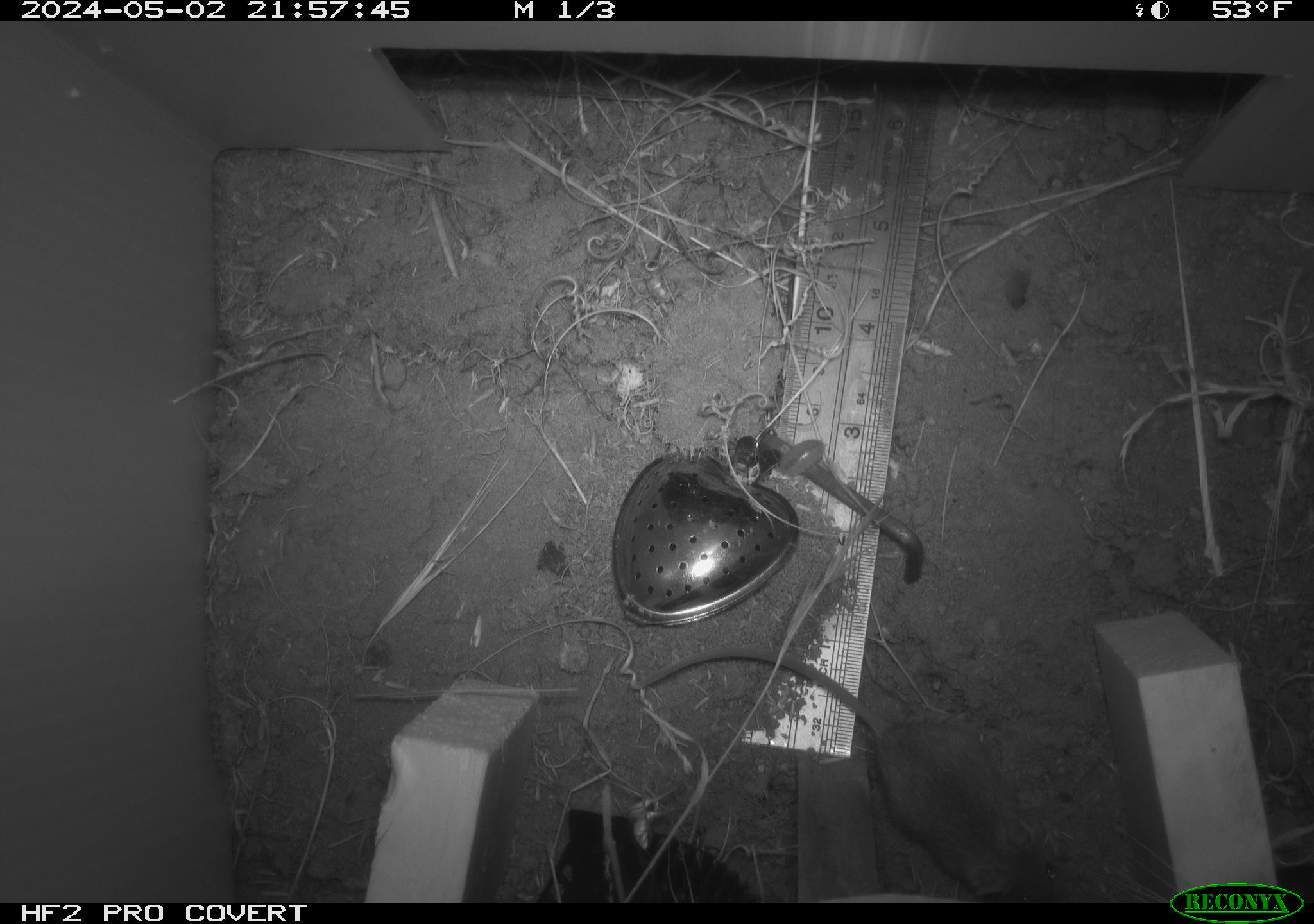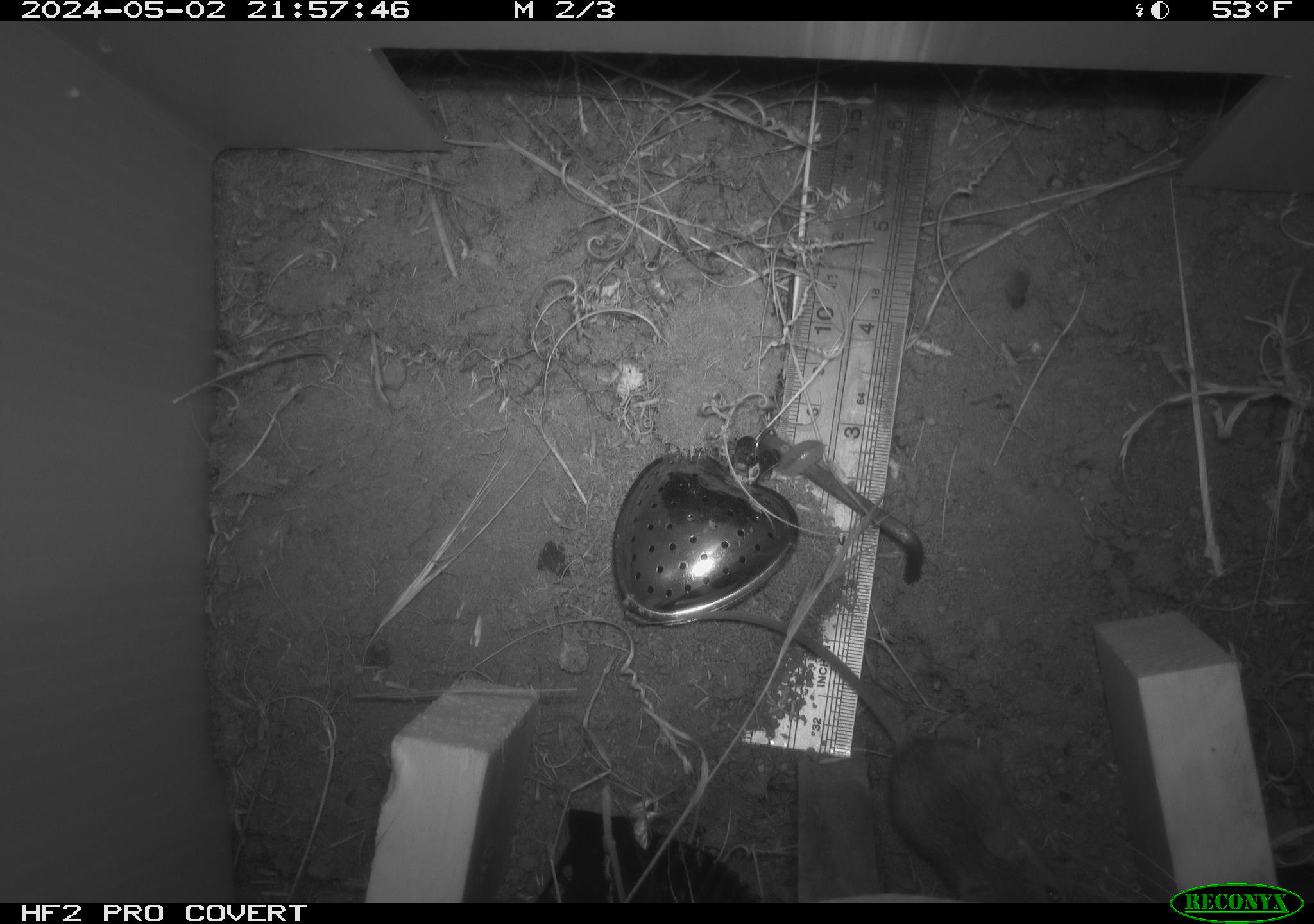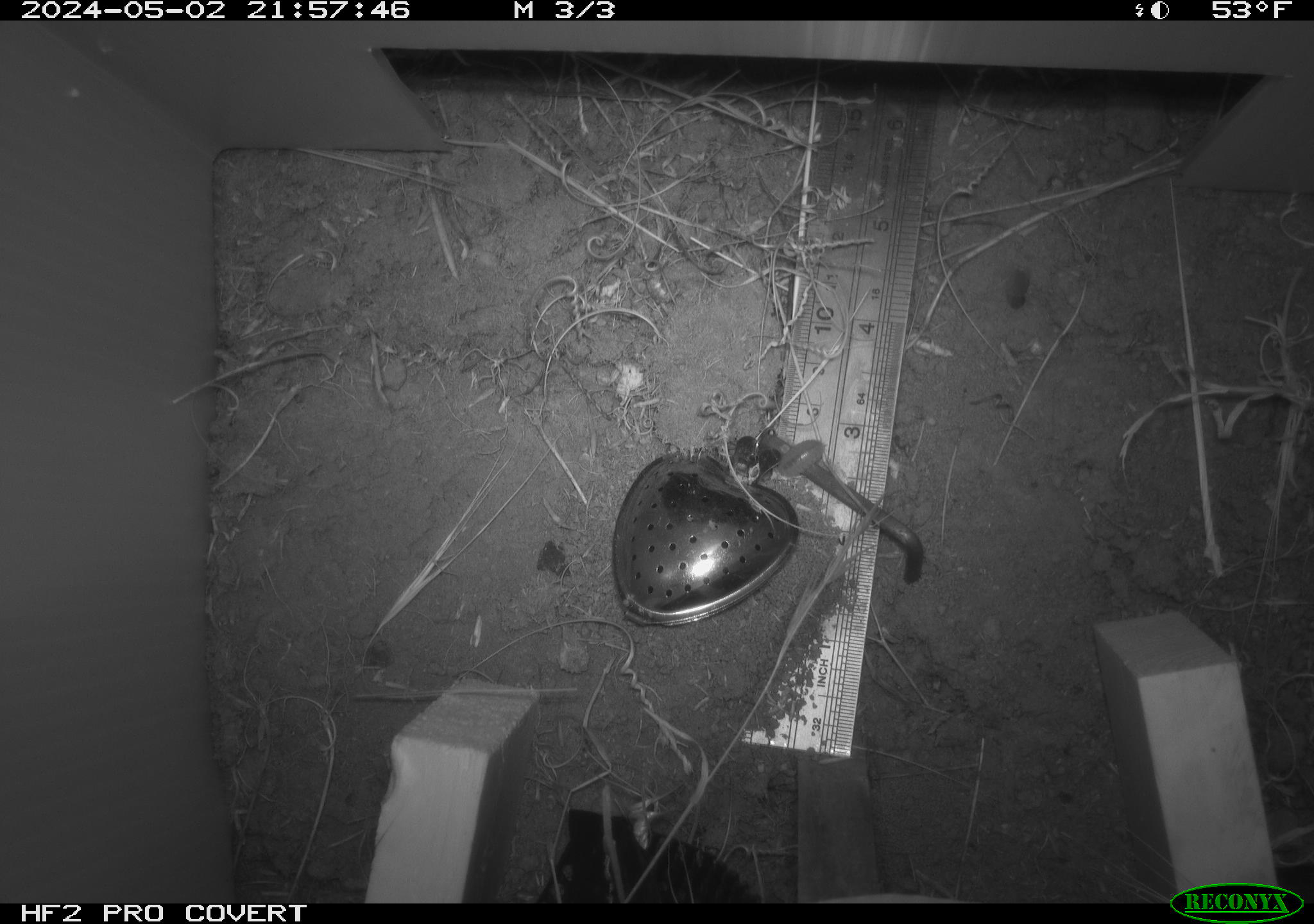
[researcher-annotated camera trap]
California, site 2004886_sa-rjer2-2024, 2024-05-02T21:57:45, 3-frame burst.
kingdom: Animalia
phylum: Chordata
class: Mammalia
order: Rodentia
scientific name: Rodentia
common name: mouse species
Mouse species (Rodentia).